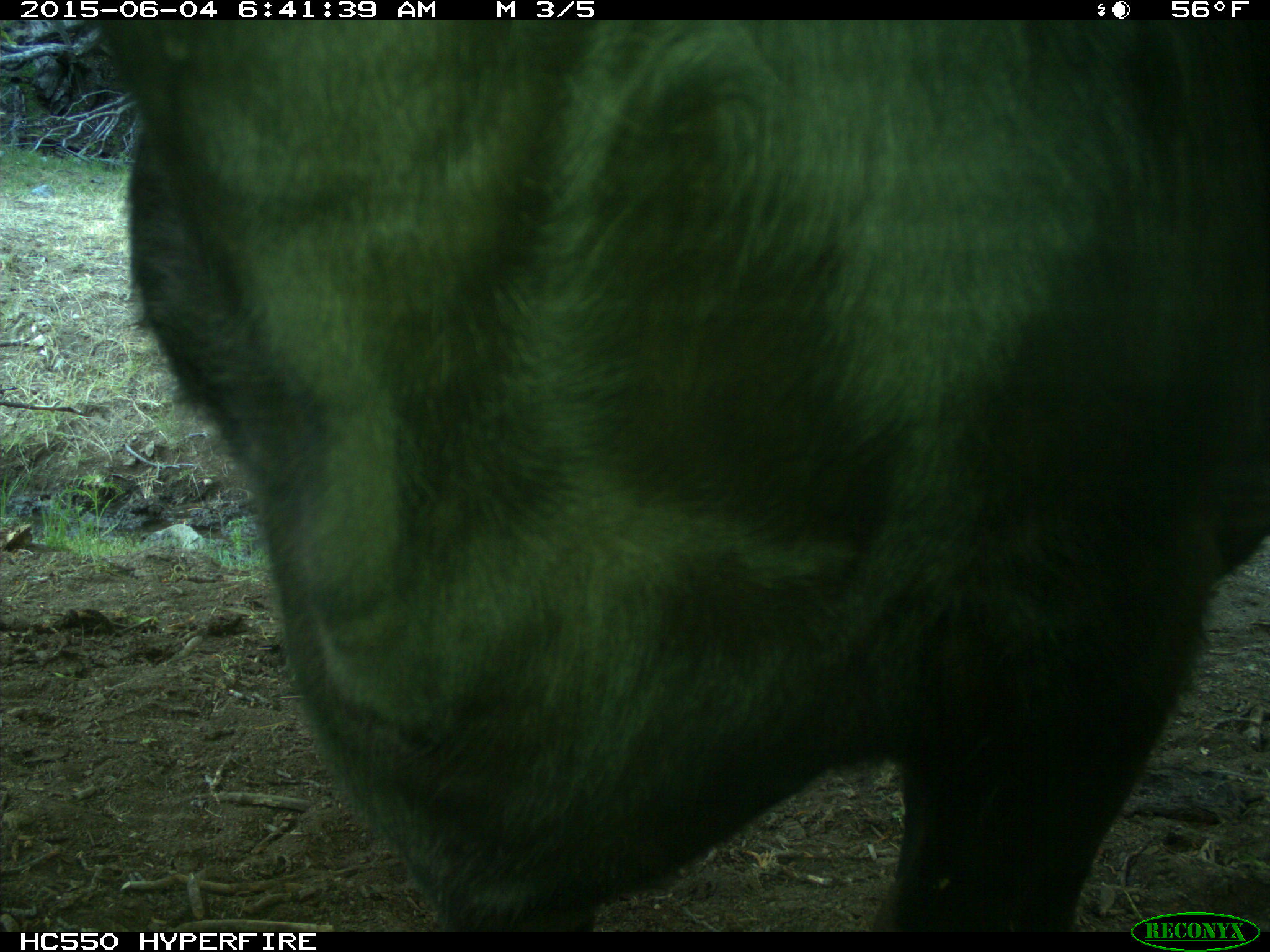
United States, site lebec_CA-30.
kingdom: Animalia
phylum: Chordata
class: Mammalia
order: Artiodactyla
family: Bovidae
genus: Bos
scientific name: Bos taurus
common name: domestic cow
Bos taurus (domestic cow).